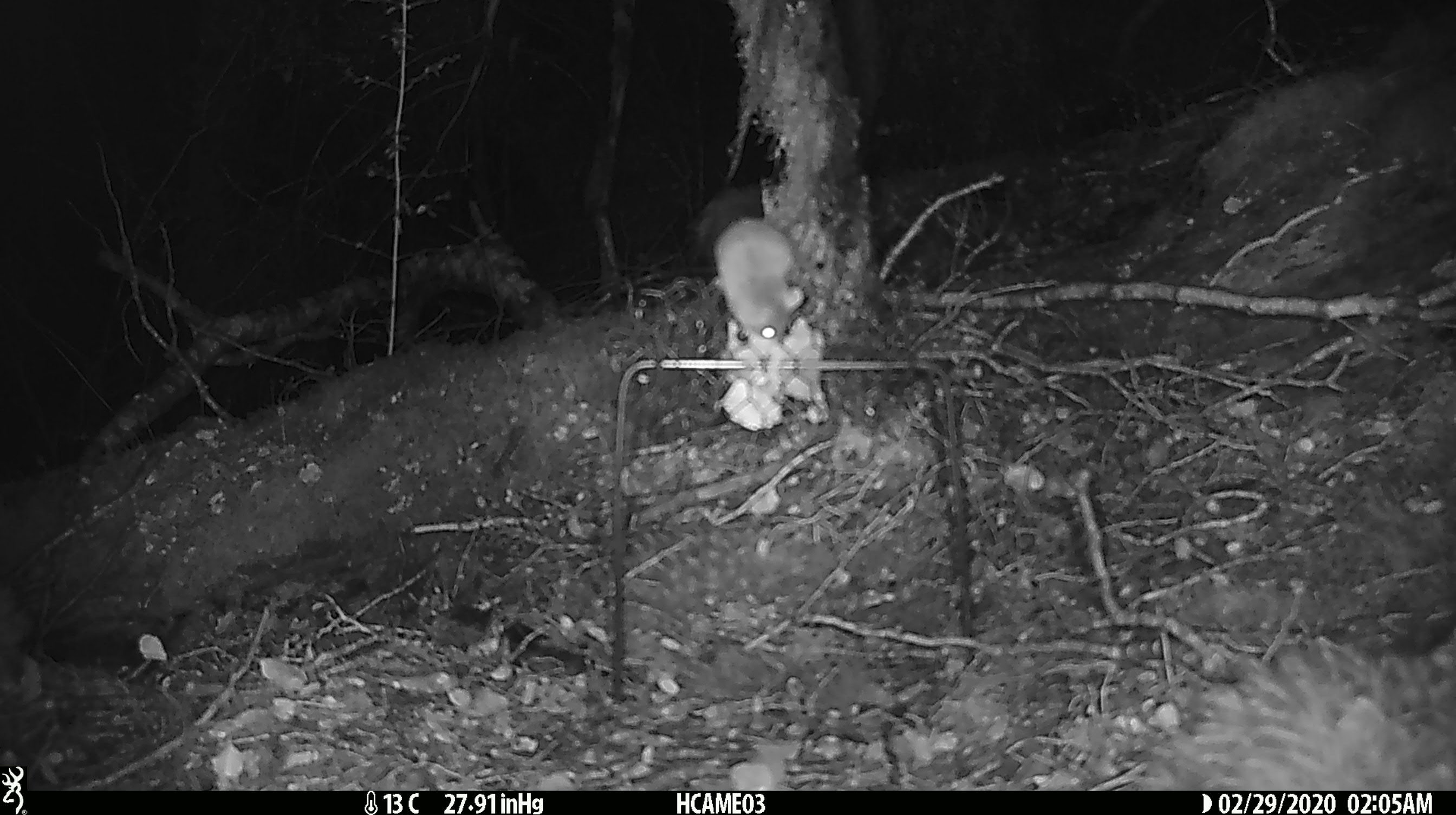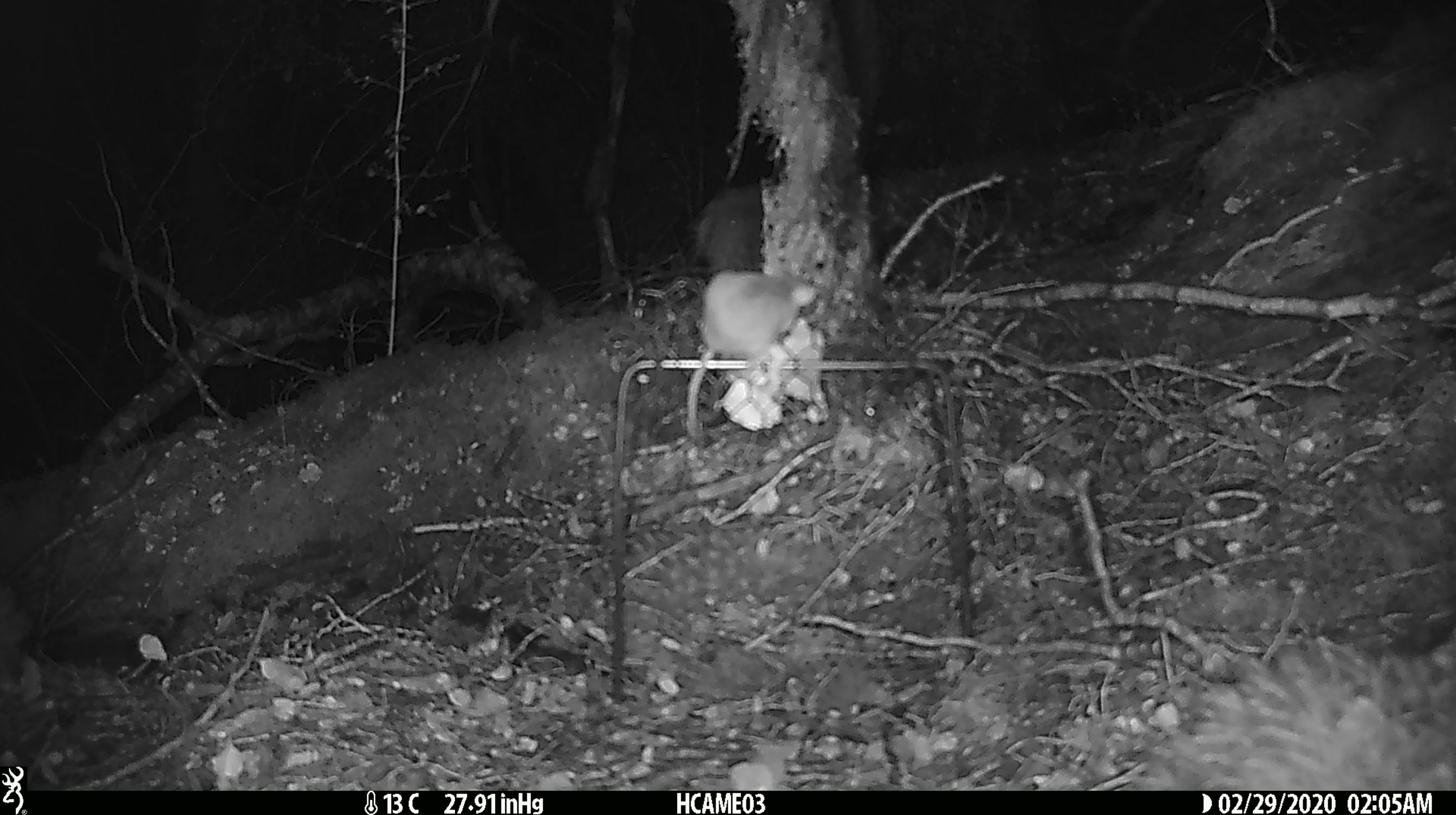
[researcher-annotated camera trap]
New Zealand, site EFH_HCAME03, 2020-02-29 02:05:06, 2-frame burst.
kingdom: Animalia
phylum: Chordata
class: Mammalia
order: Rodentia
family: Muridae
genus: Mus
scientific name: Mus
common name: mouse